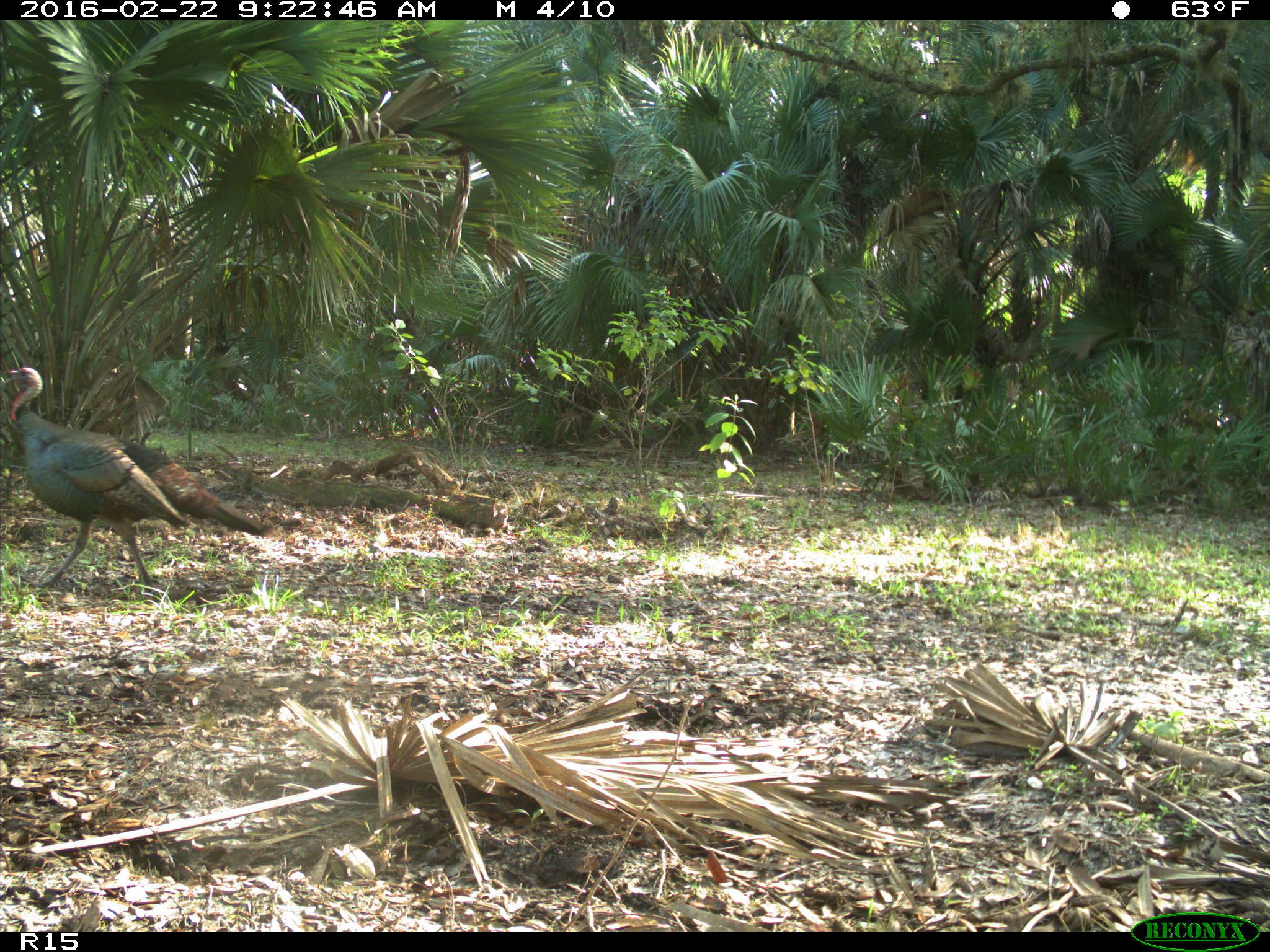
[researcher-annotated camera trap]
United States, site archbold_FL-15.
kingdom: Animalia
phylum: Chordata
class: Aves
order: Galliformes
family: Phasianidae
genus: Meleagris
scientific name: Meleagris gallopavo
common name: wild turkey